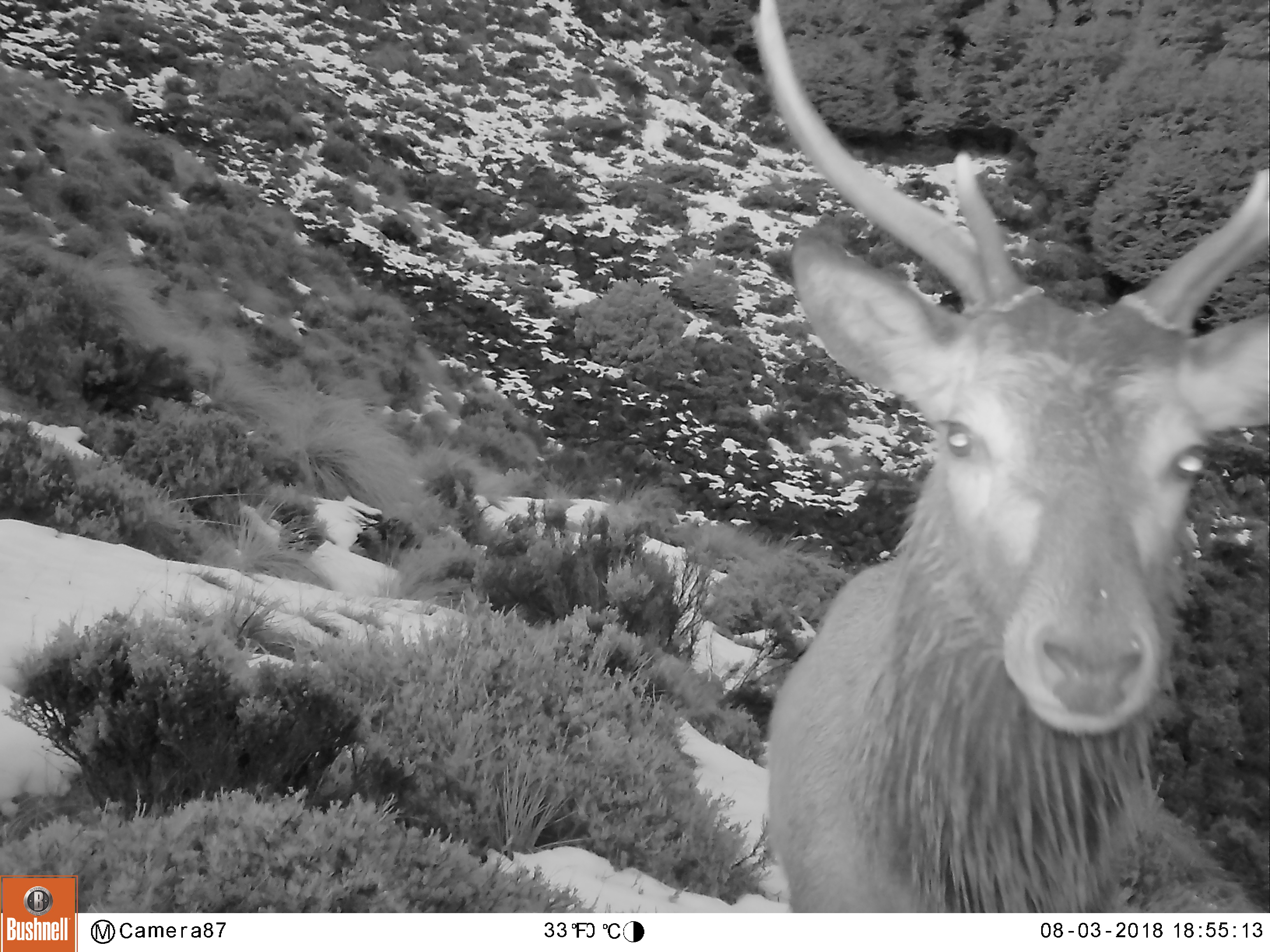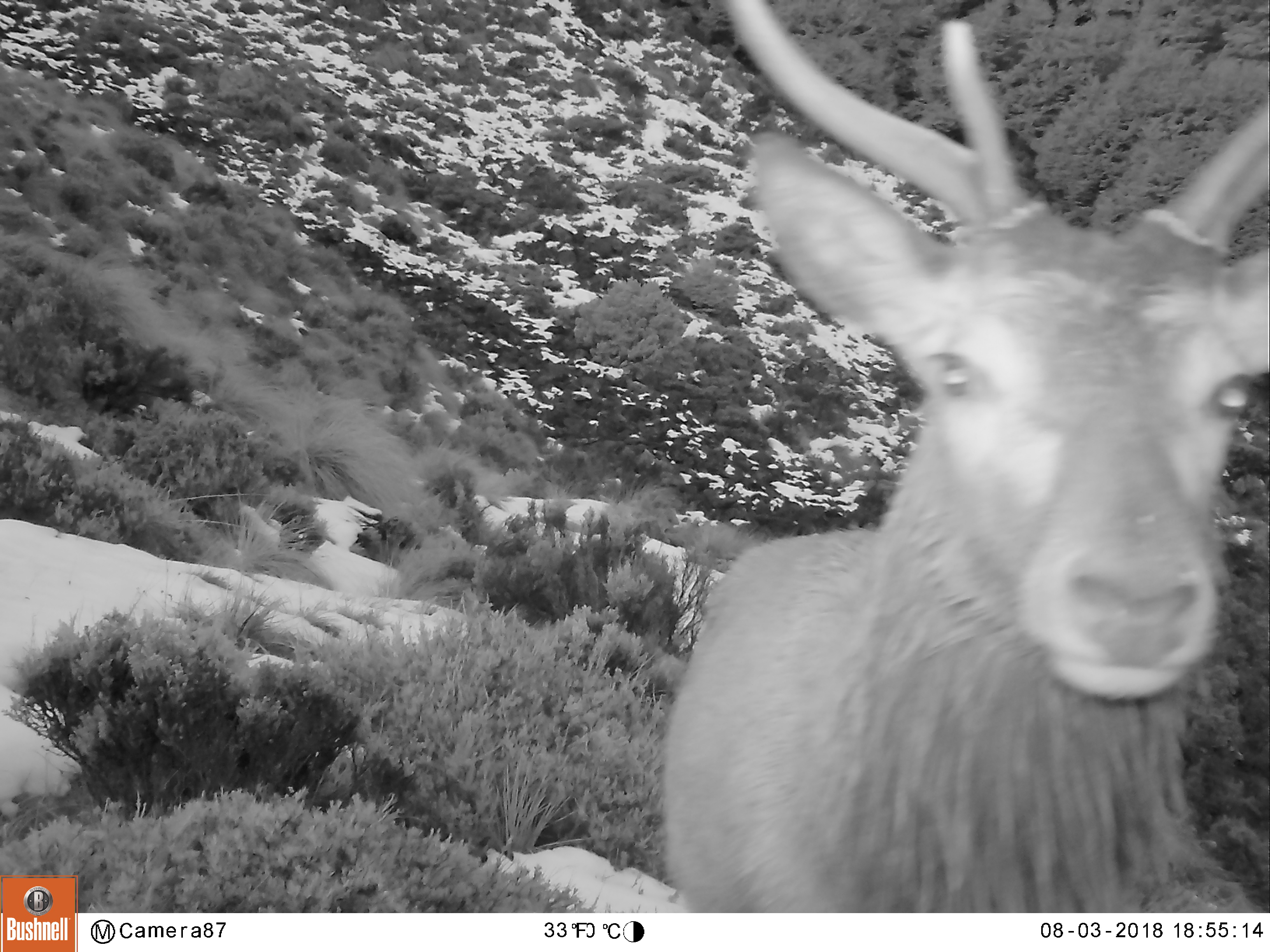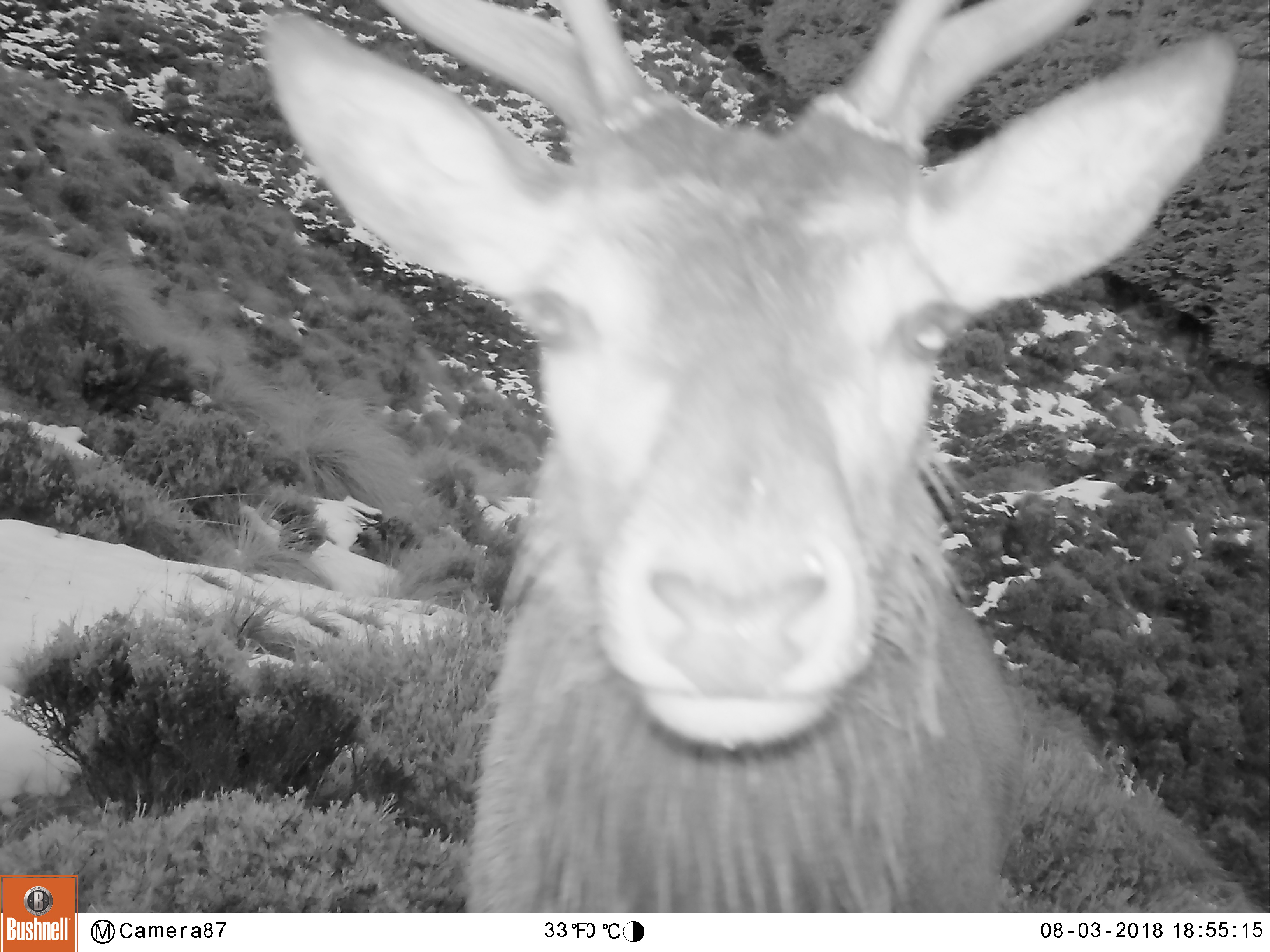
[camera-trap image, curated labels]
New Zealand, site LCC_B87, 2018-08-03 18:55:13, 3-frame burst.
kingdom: Animalia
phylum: Chordata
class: Mammalia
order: Artiodactyla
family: Cervidae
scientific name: Cervidae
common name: deer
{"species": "deer (Cervidae)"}